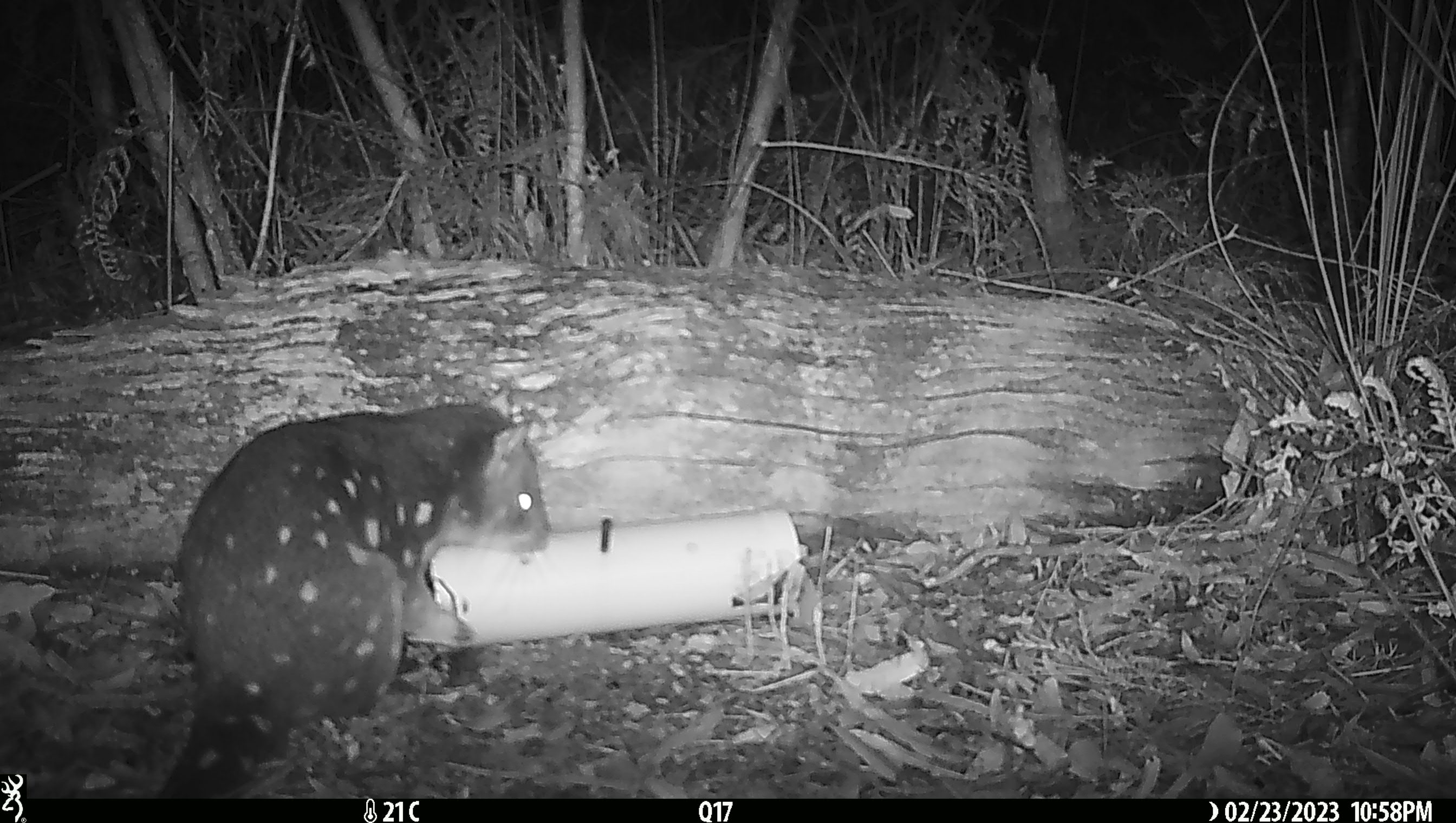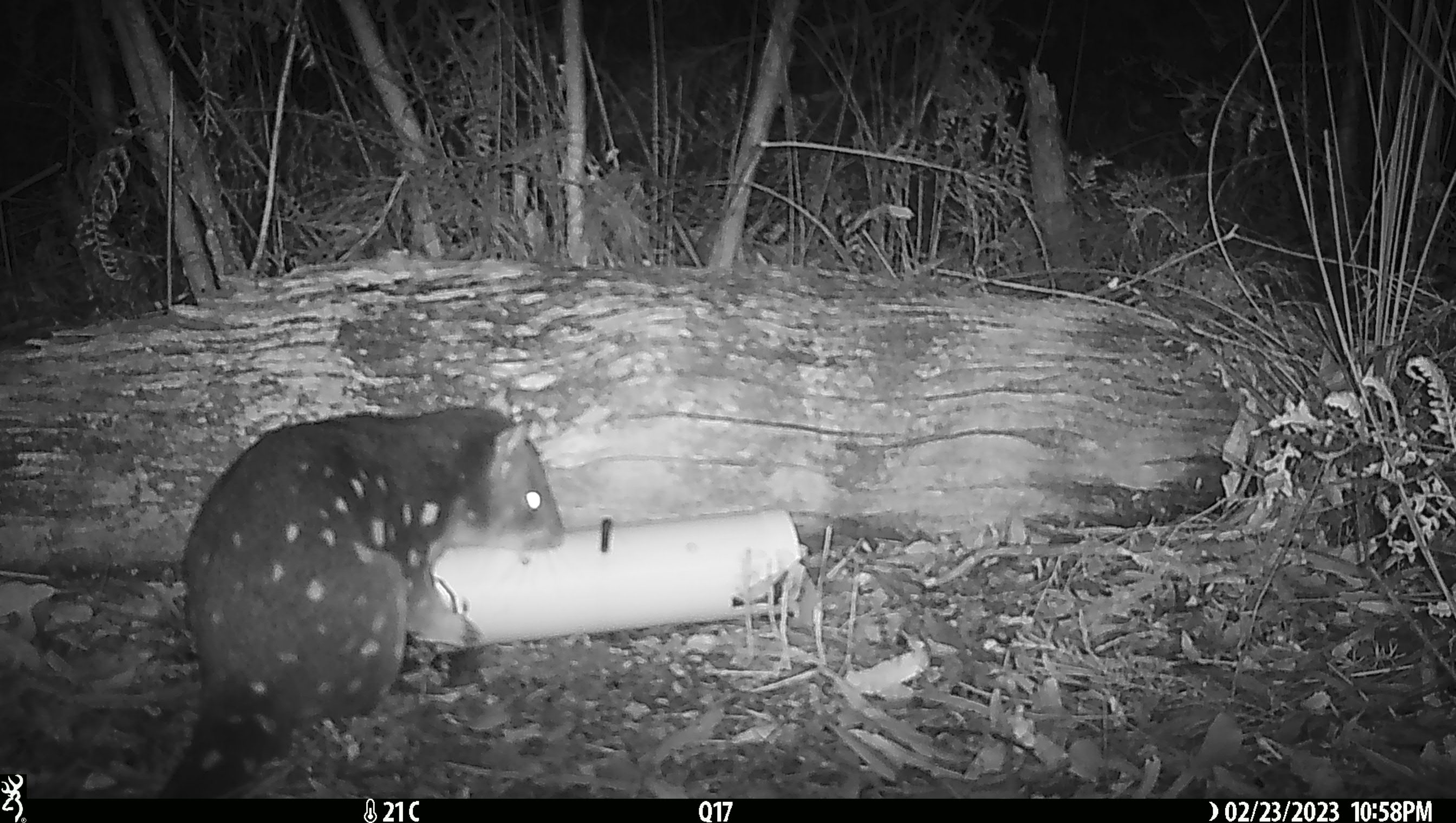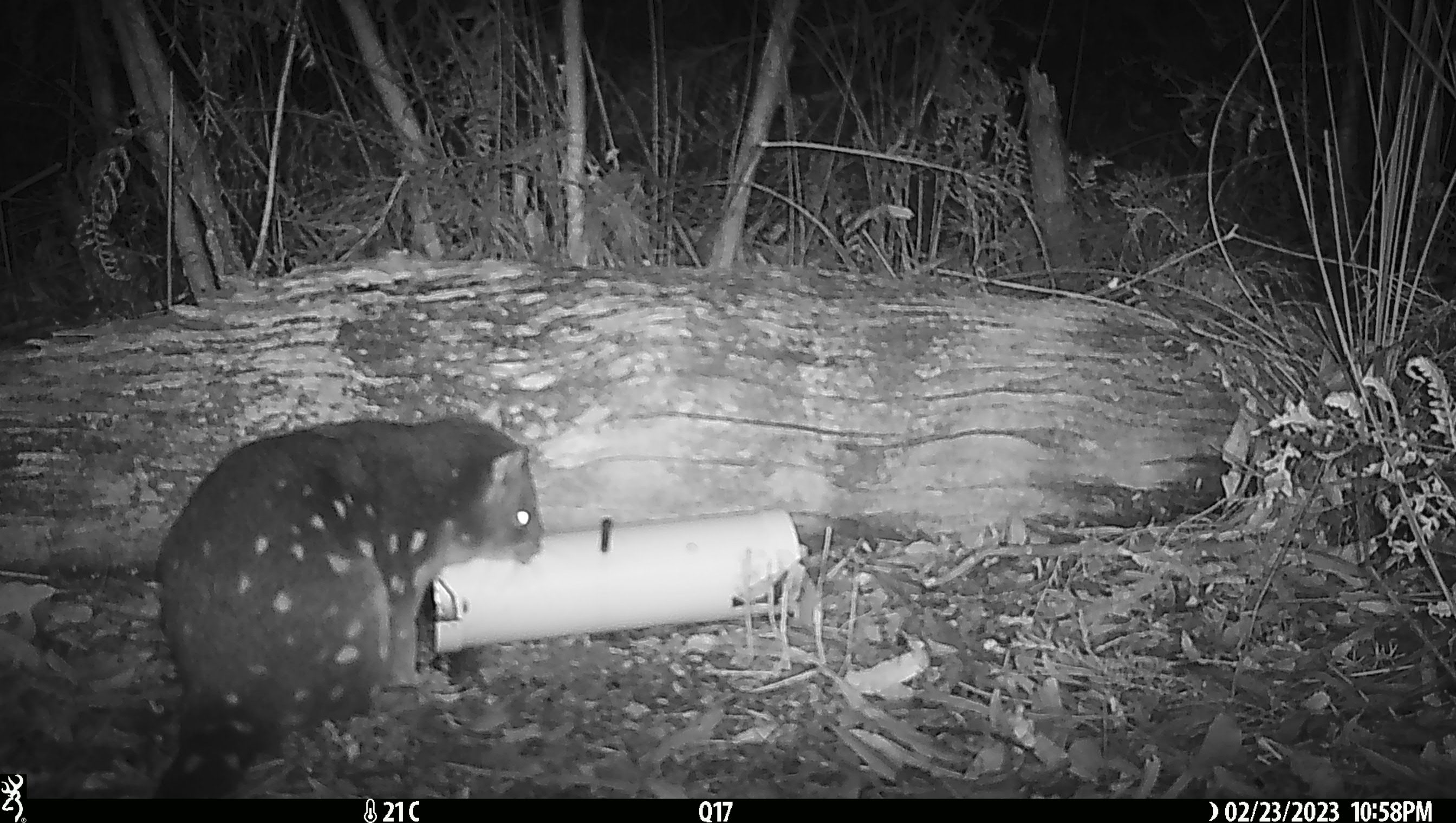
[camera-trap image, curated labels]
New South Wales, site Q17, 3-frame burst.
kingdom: Animalia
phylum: Chordata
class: Mammalia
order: Dasyuromorphia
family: Dasyuridae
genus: Dasyurus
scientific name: Dasyurus maculatus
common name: spotted-tailed quoll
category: quoll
Quoll (spotted-tailed quoll) (Dasyurus maculatus).